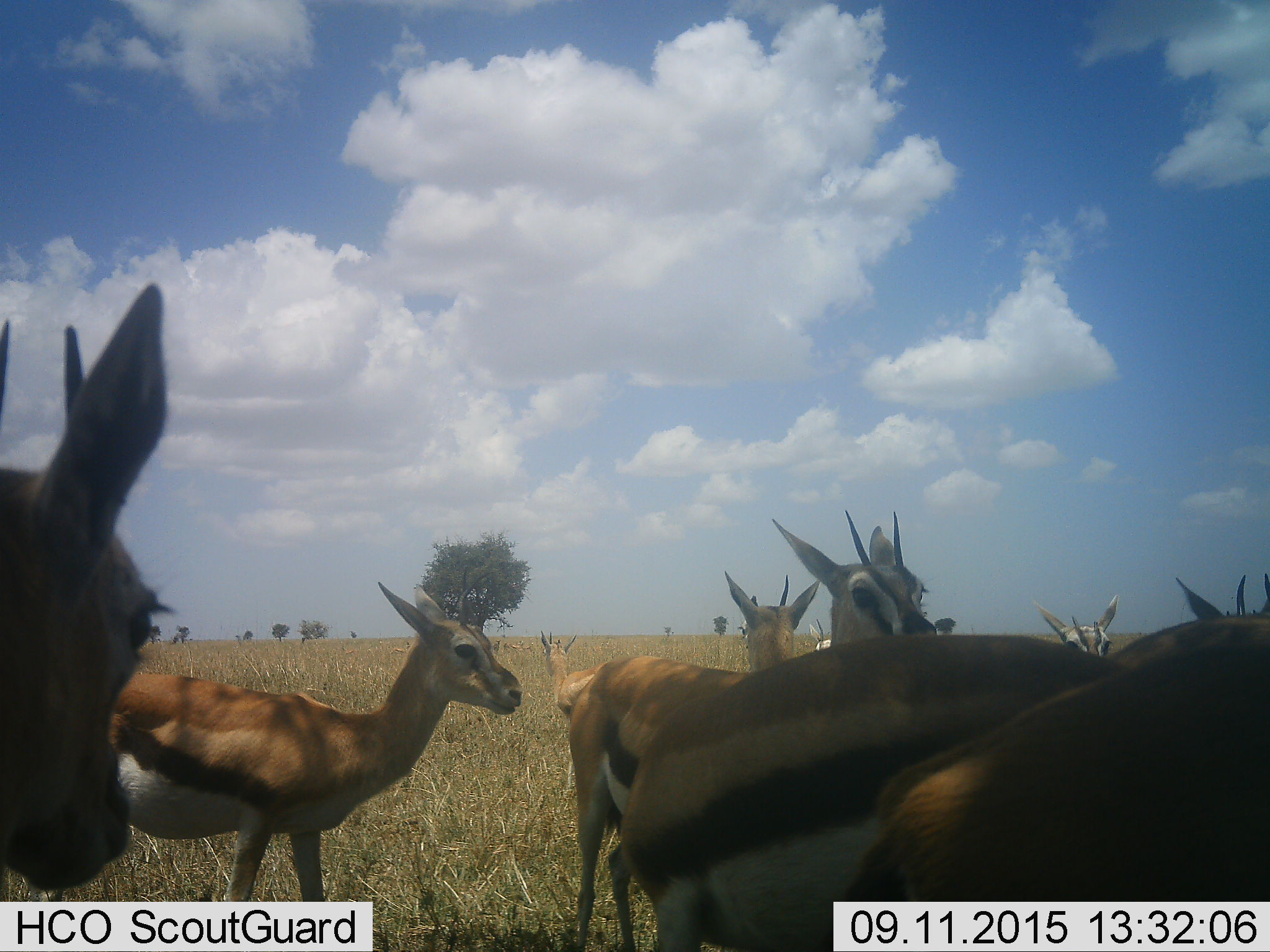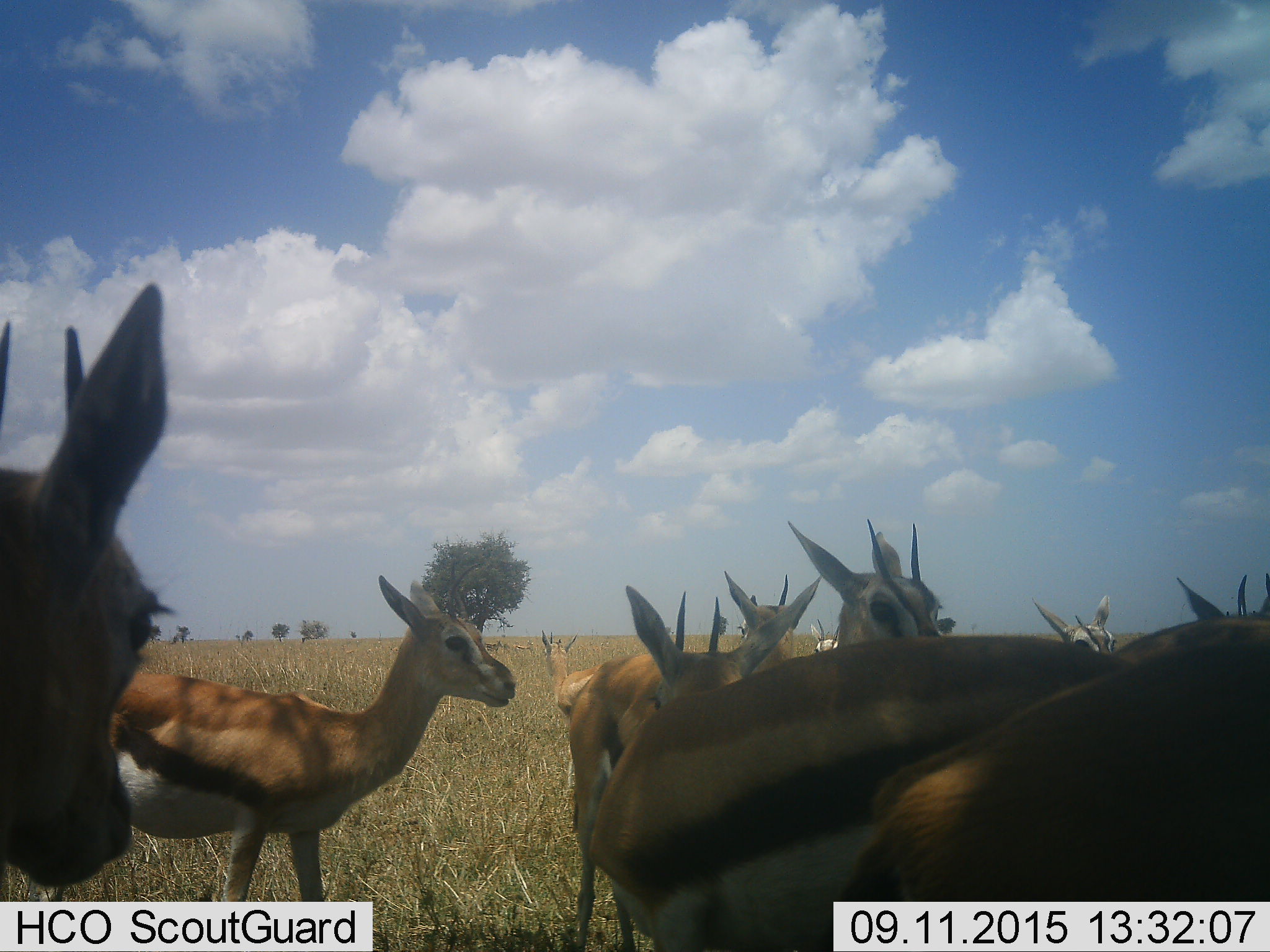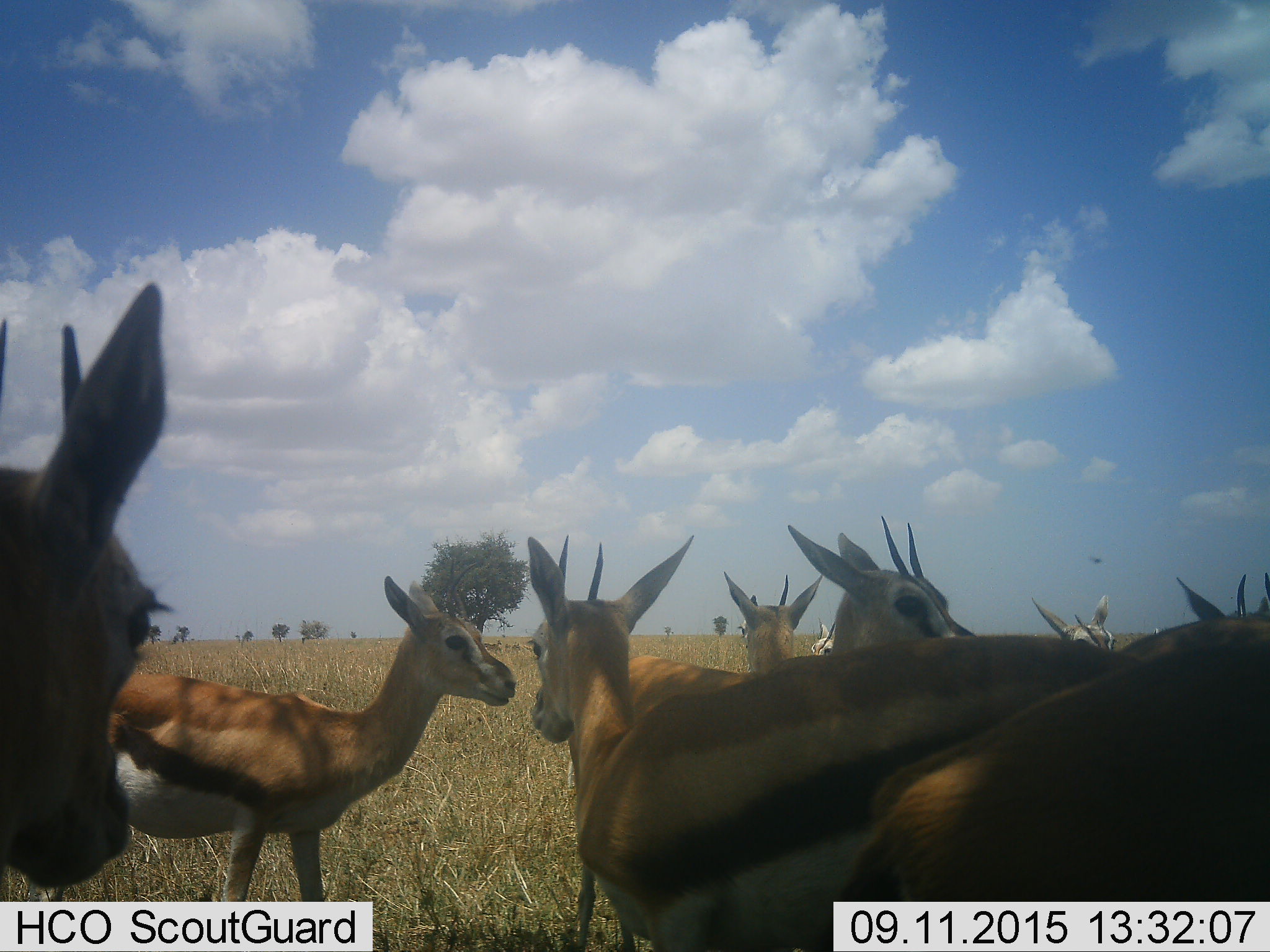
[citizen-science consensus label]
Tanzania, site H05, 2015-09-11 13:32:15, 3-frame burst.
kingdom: Animalia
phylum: Chordata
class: Mammalia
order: Artiodactyla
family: Bovidae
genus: Eudorcas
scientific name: Eudorcas thomsonii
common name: thomson's gazelle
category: gazellethomsons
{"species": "gazellethomsons (thomson's gazelle) (Eudorcas thomsonii)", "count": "10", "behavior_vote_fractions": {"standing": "90%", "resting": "10%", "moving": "10%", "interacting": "0%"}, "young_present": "10%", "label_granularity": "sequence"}